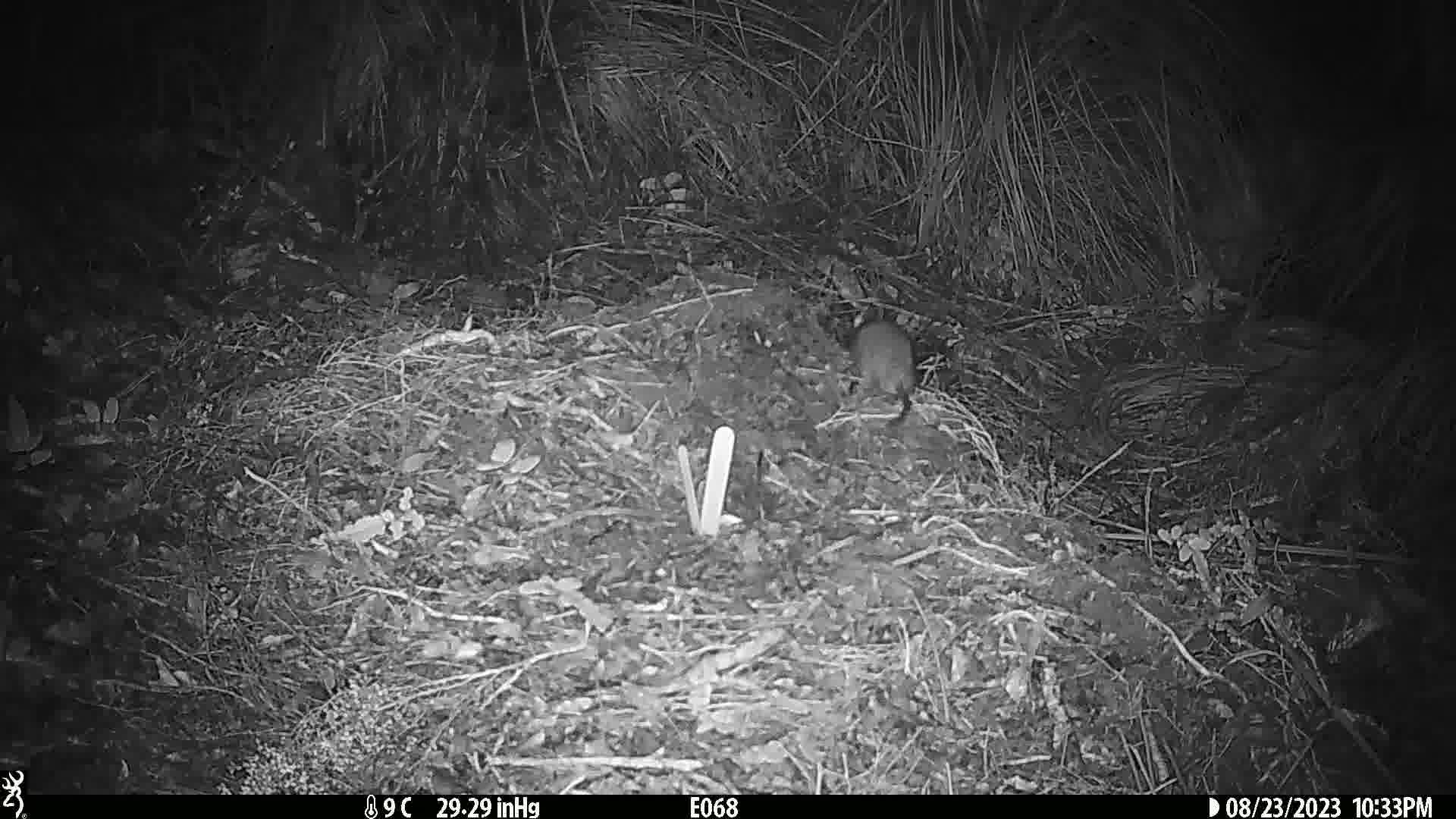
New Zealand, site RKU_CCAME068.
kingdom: Animalia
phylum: Chordata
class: Mammalia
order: Rodentia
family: Muridae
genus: Rattus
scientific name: Rattus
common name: rat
Rat (Rattus).